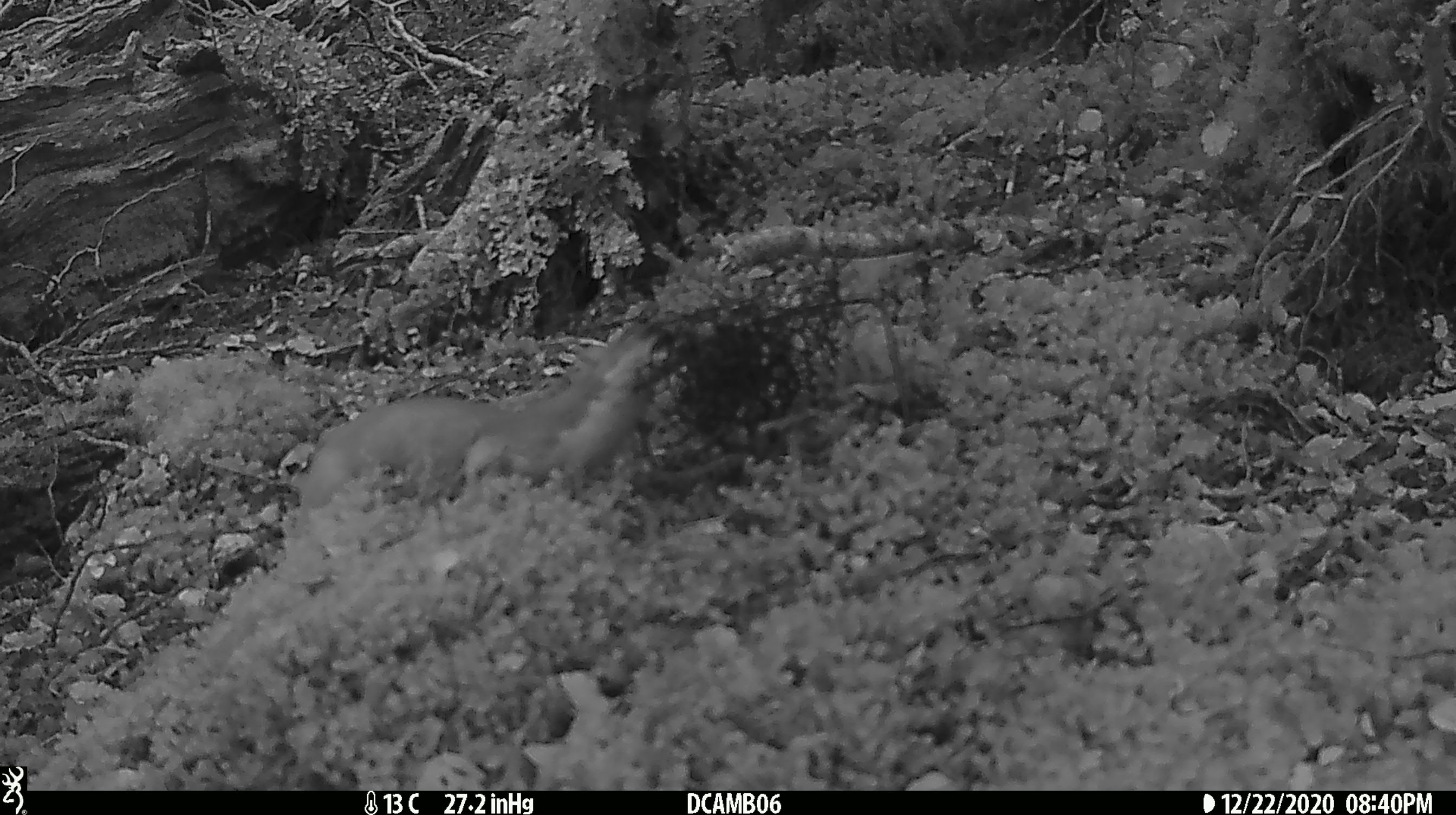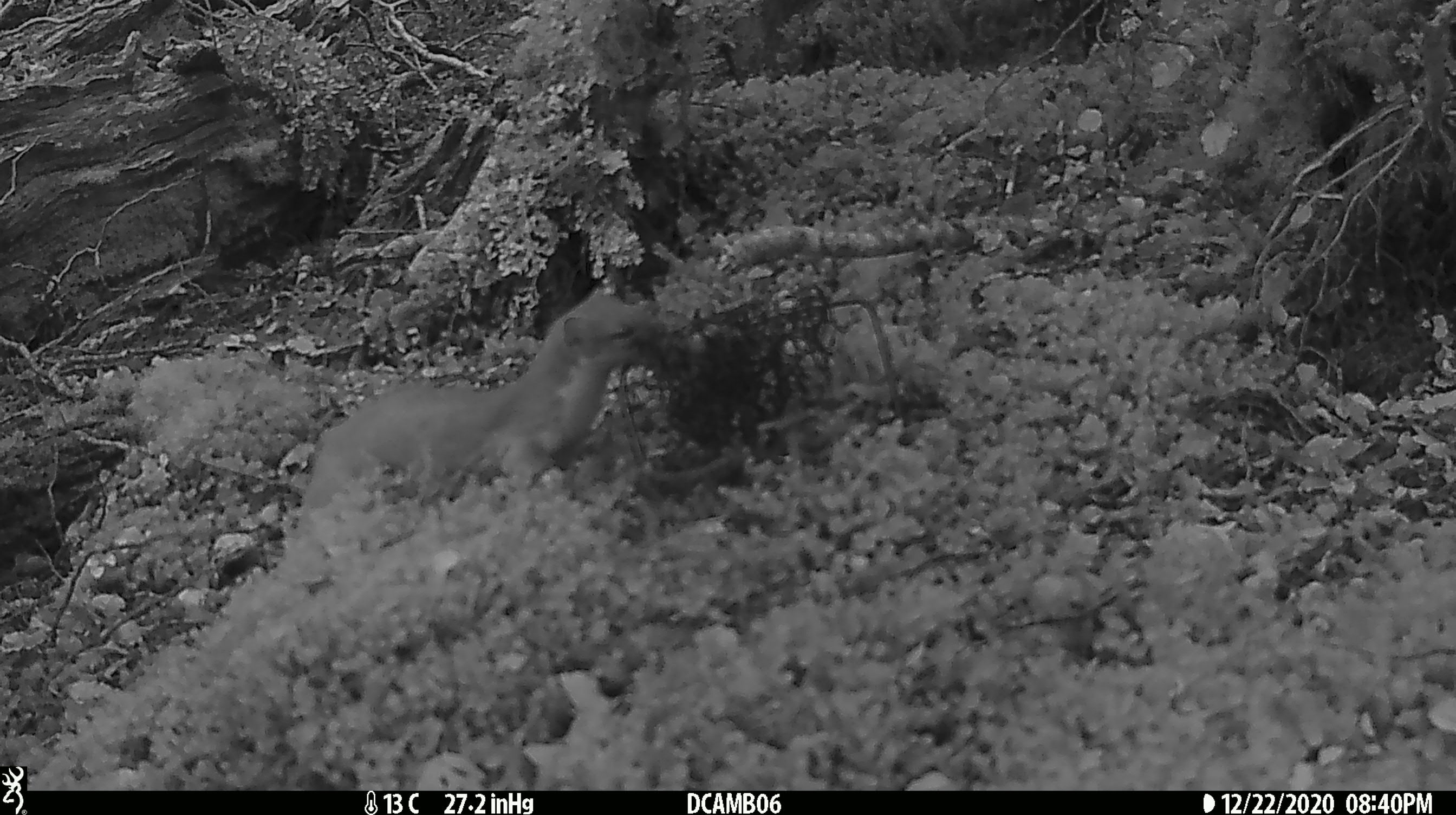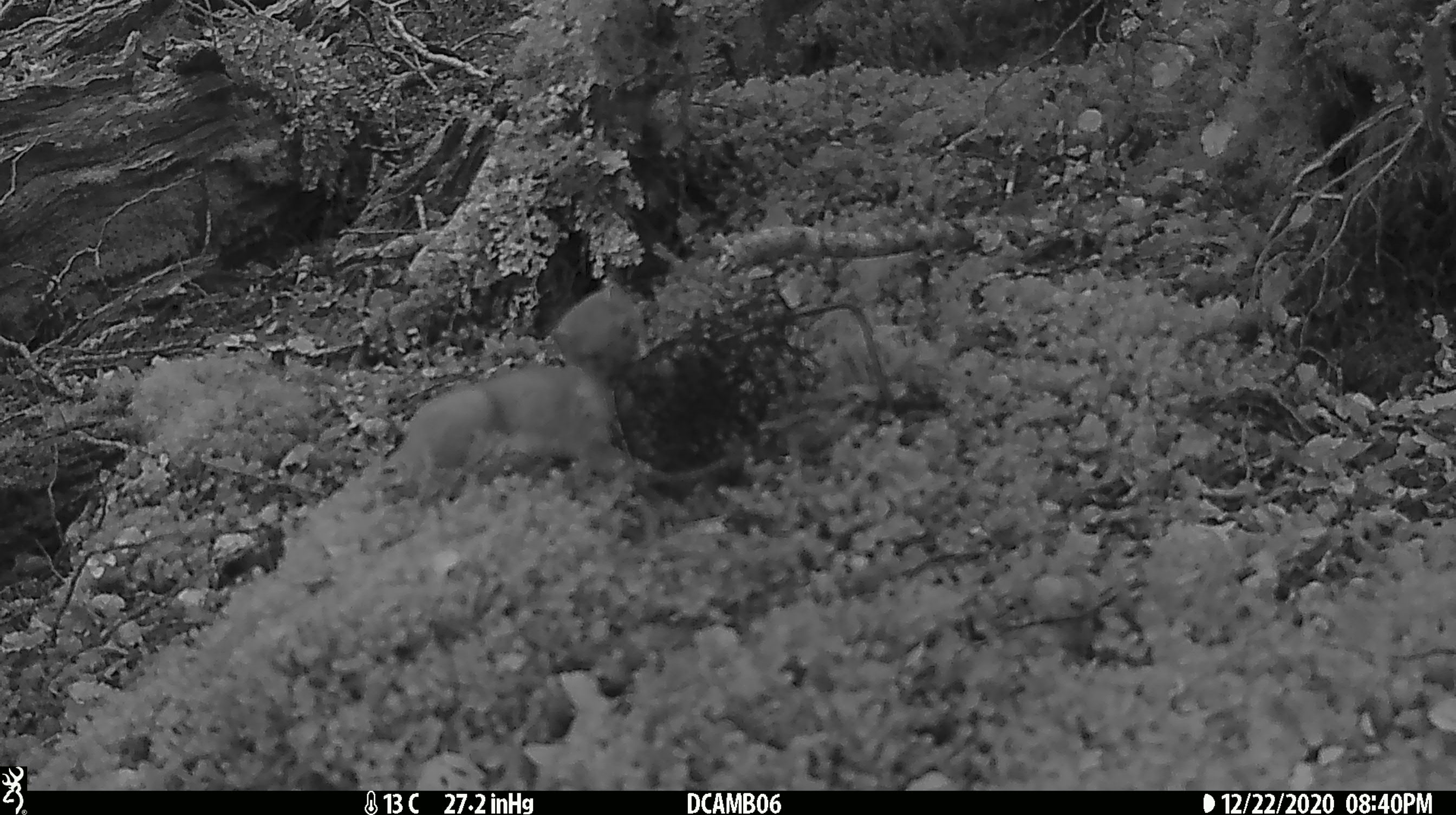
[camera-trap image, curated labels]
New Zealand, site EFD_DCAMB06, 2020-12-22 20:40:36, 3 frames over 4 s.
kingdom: Animalia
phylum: Chordata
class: Mammalia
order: Carnivora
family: Mustelidae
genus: Mustela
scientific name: Mustela erminea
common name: stoat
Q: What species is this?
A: Stoat (Mustela erminea).